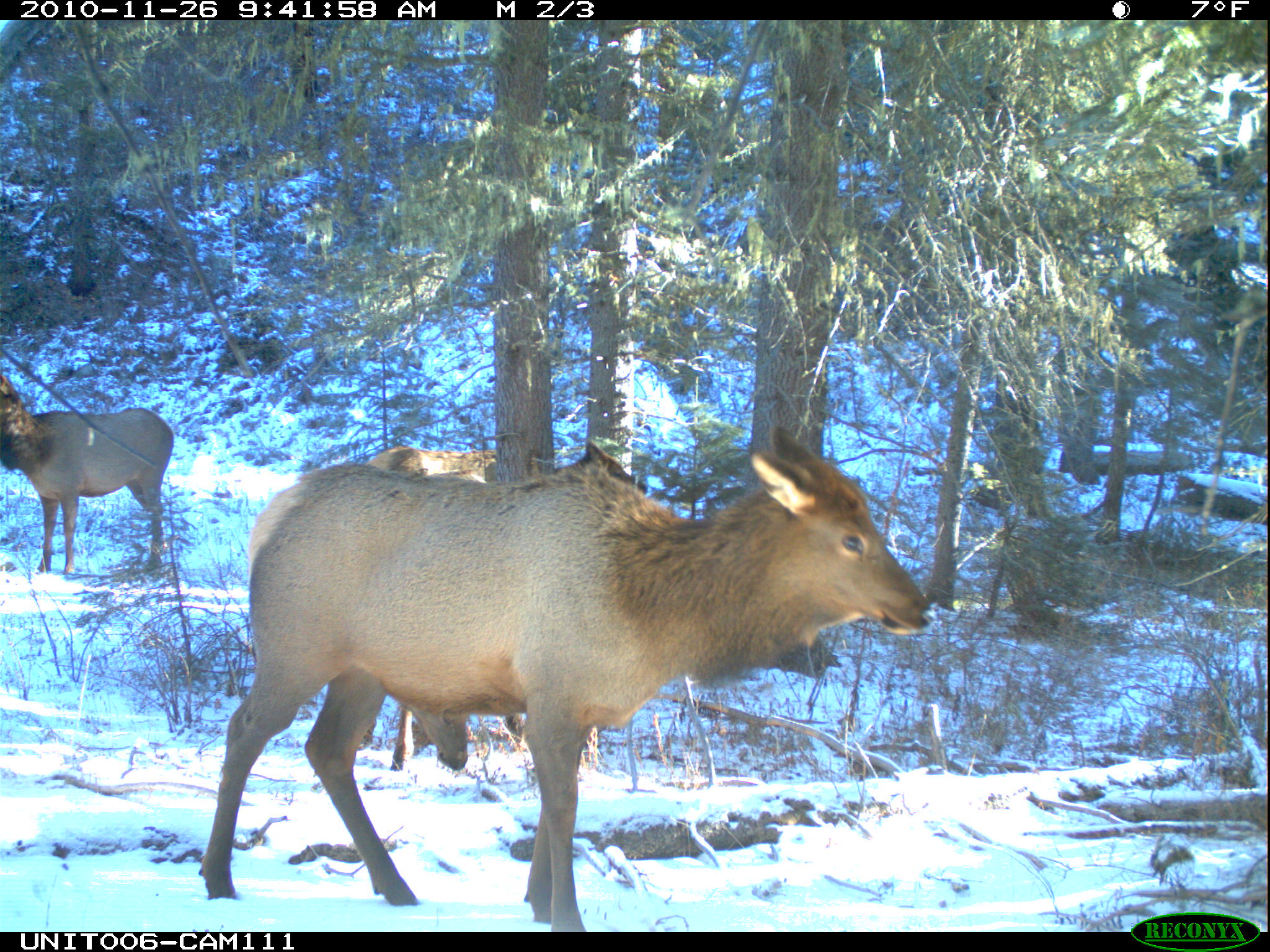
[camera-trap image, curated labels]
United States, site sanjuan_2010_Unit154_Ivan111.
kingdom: Animalia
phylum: Chordata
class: Mammalia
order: Artiodactyla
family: Cervidae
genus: Cervus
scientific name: Cervus elaphus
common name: red deer